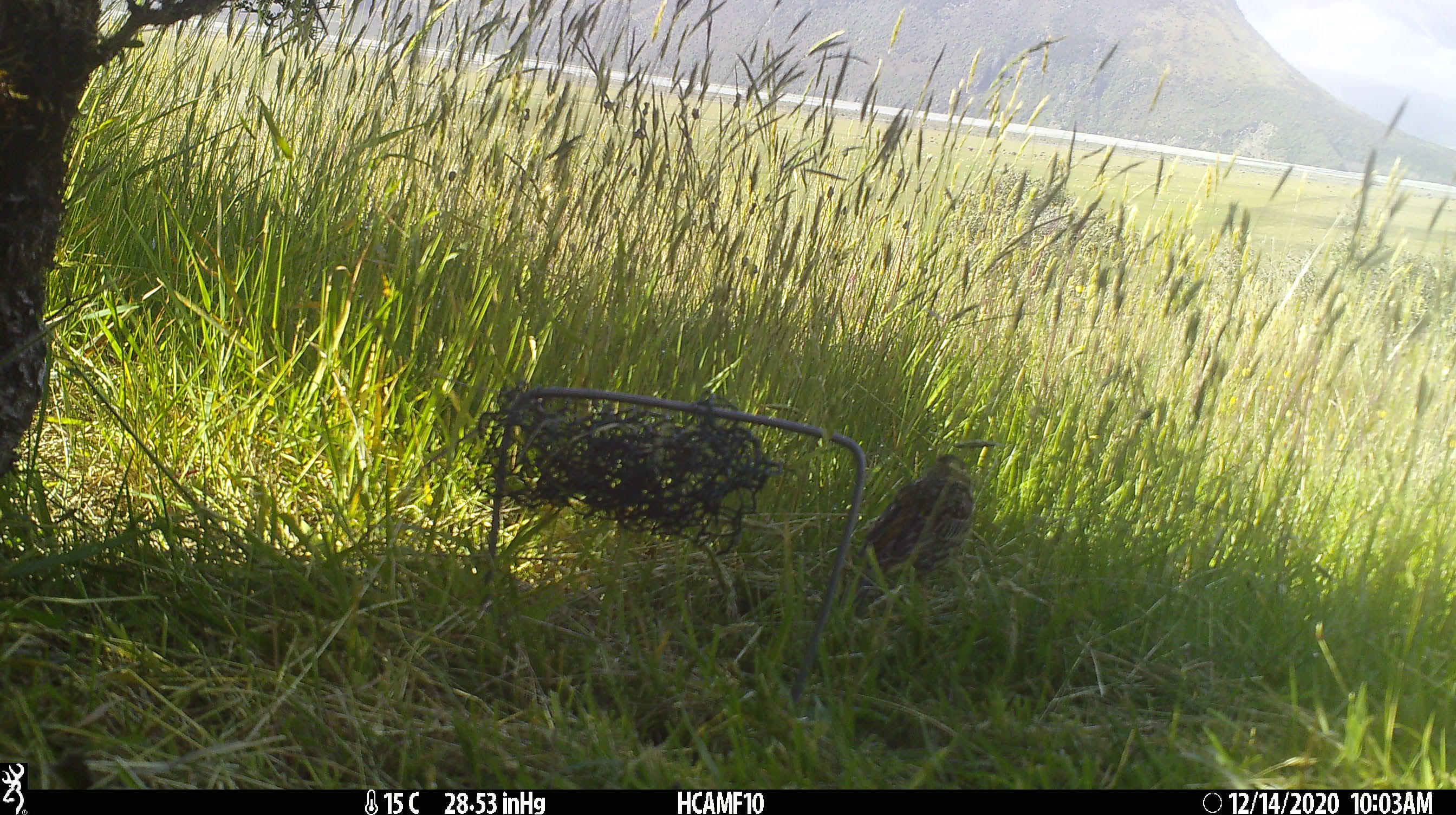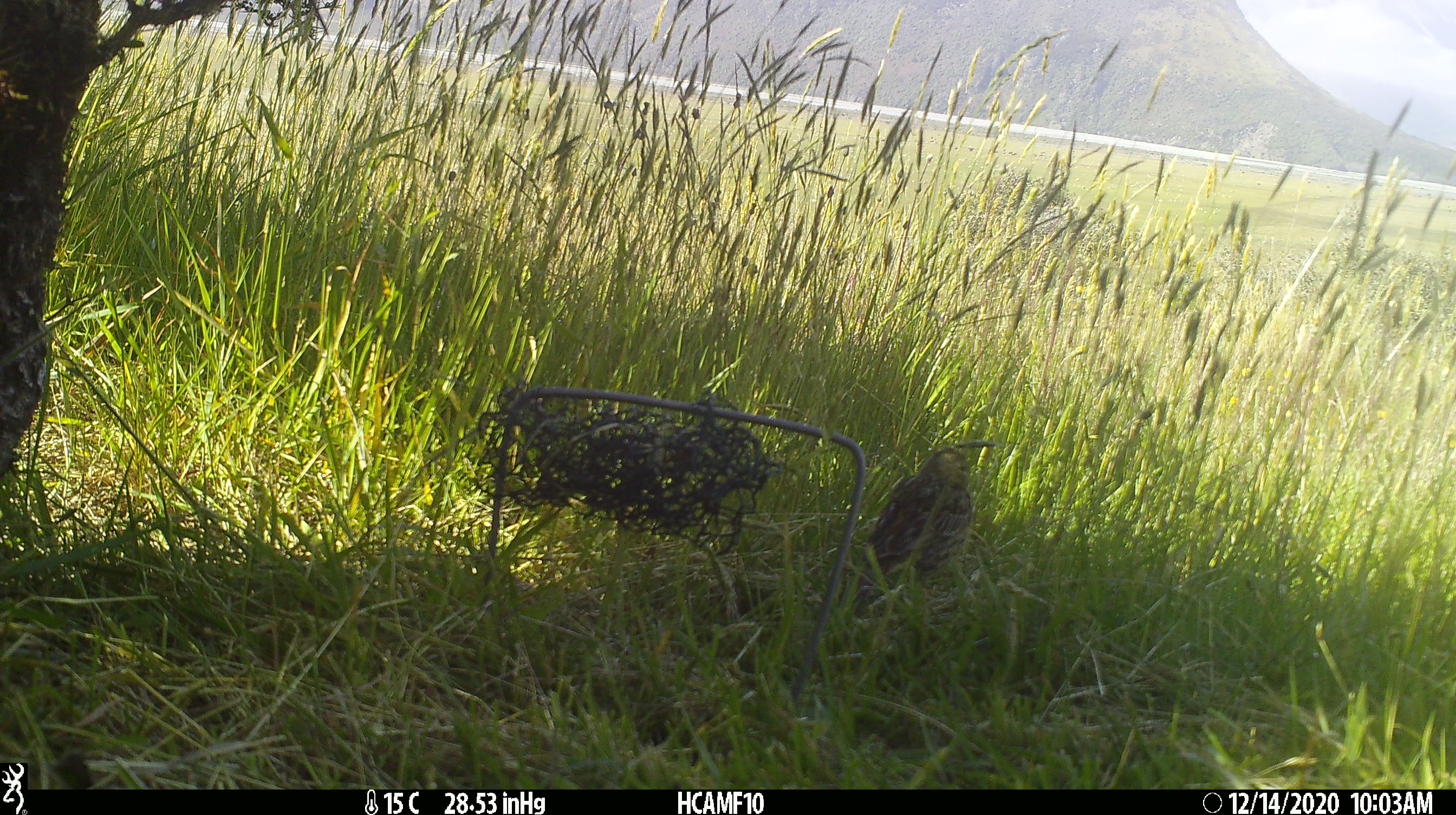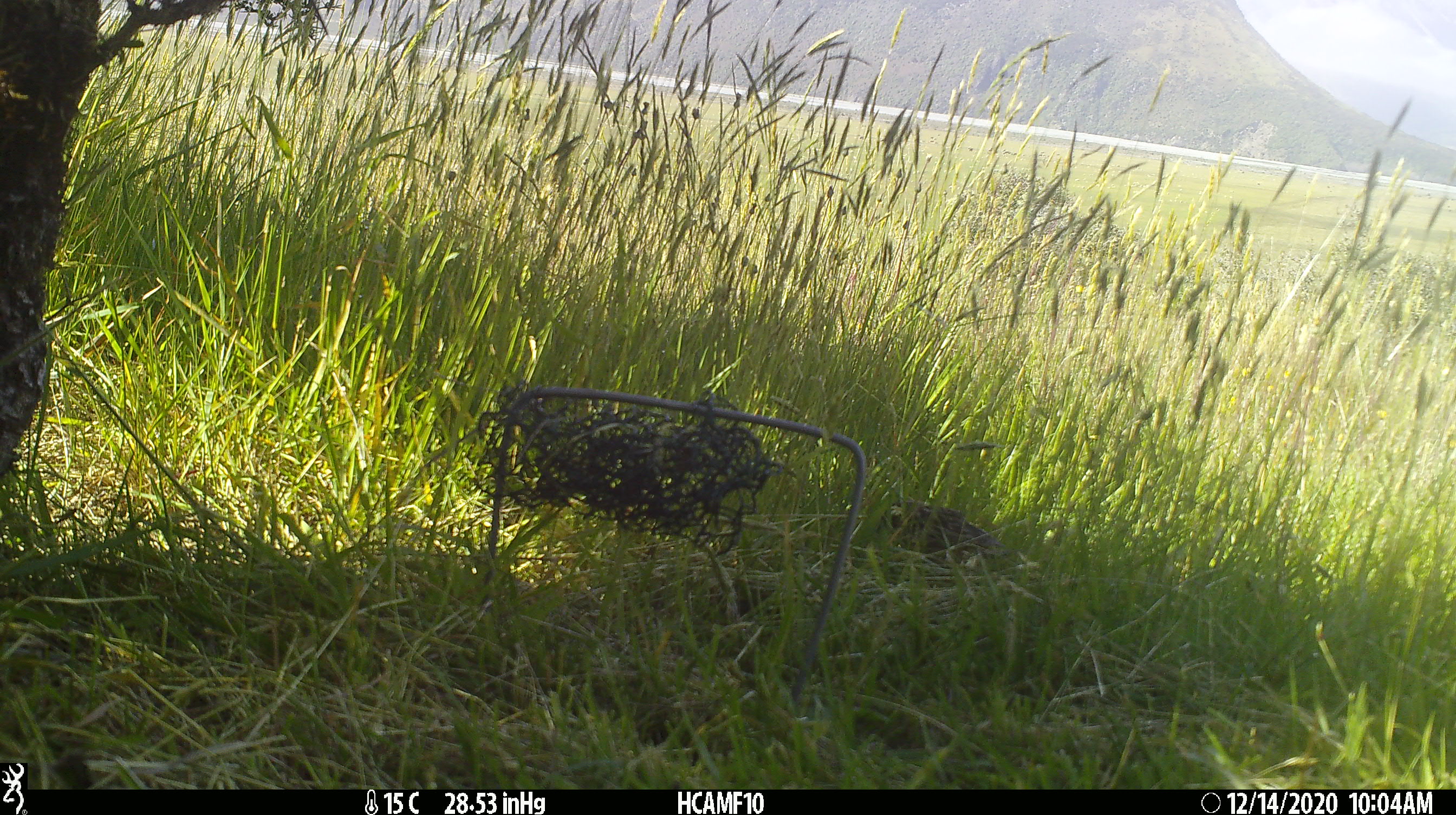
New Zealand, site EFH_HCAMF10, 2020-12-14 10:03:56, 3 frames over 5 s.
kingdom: Animalia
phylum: Chordata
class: Aves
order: Passeriformes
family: Emberizidae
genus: Emberiza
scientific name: Emberiza citrinella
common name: yellowhammer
Yellowhammer (Emberiza citrinella).